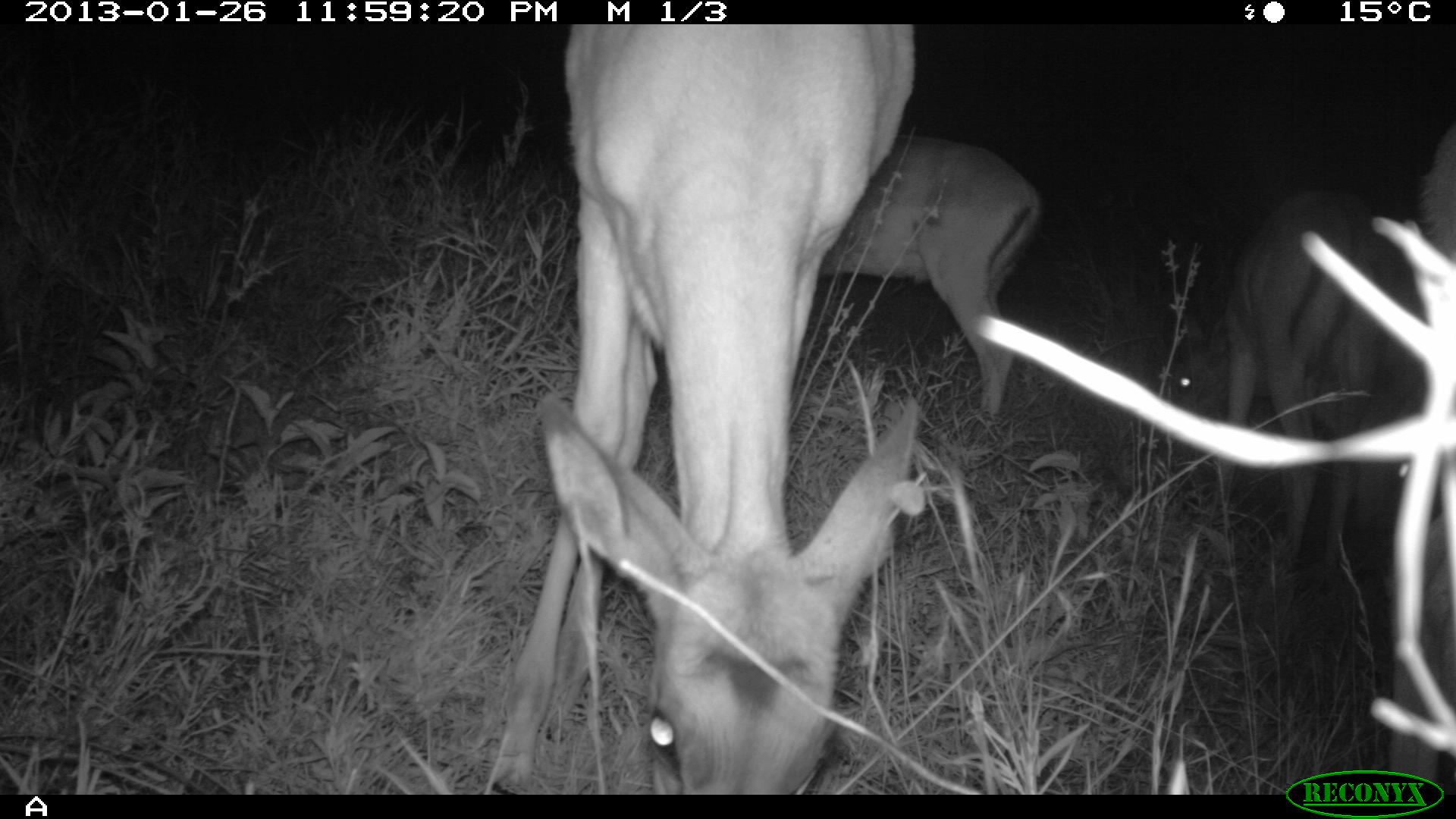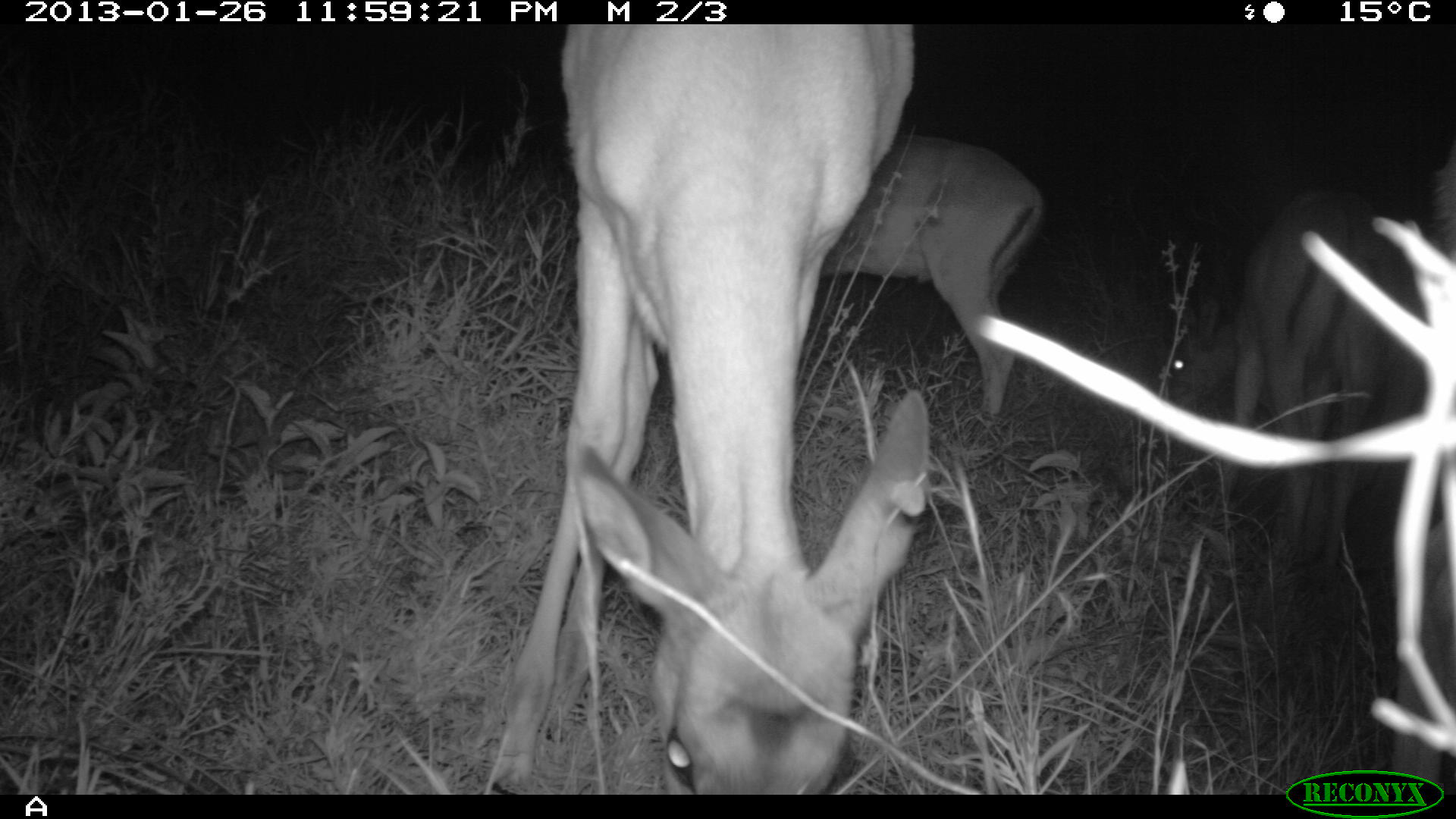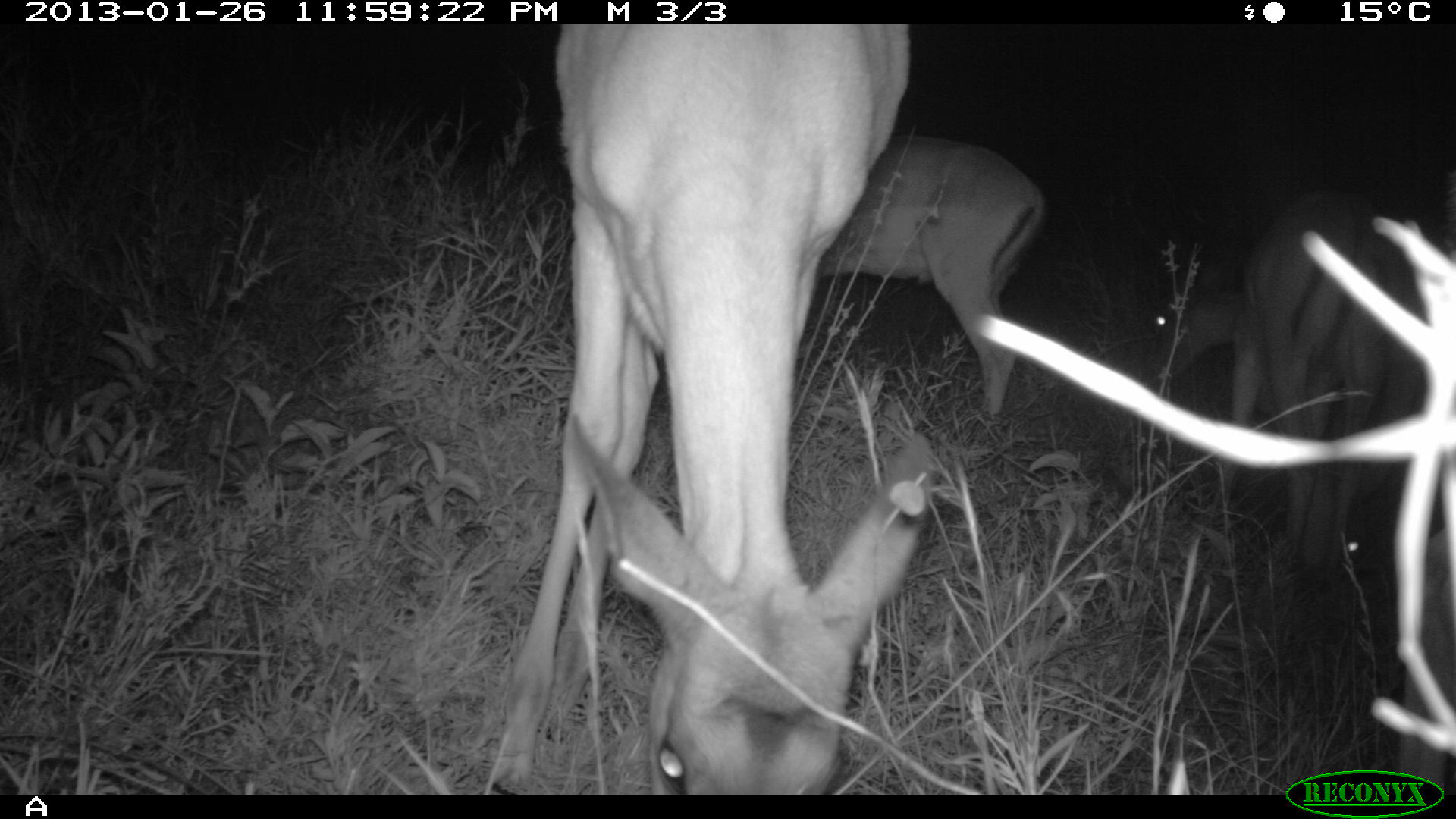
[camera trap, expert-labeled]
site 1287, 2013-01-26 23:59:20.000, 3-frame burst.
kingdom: Animalia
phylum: Chordata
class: Mammalia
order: Artiodactyla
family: Bovidae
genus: Aepyceros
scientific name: Aepyceros melampus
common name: impala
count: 4